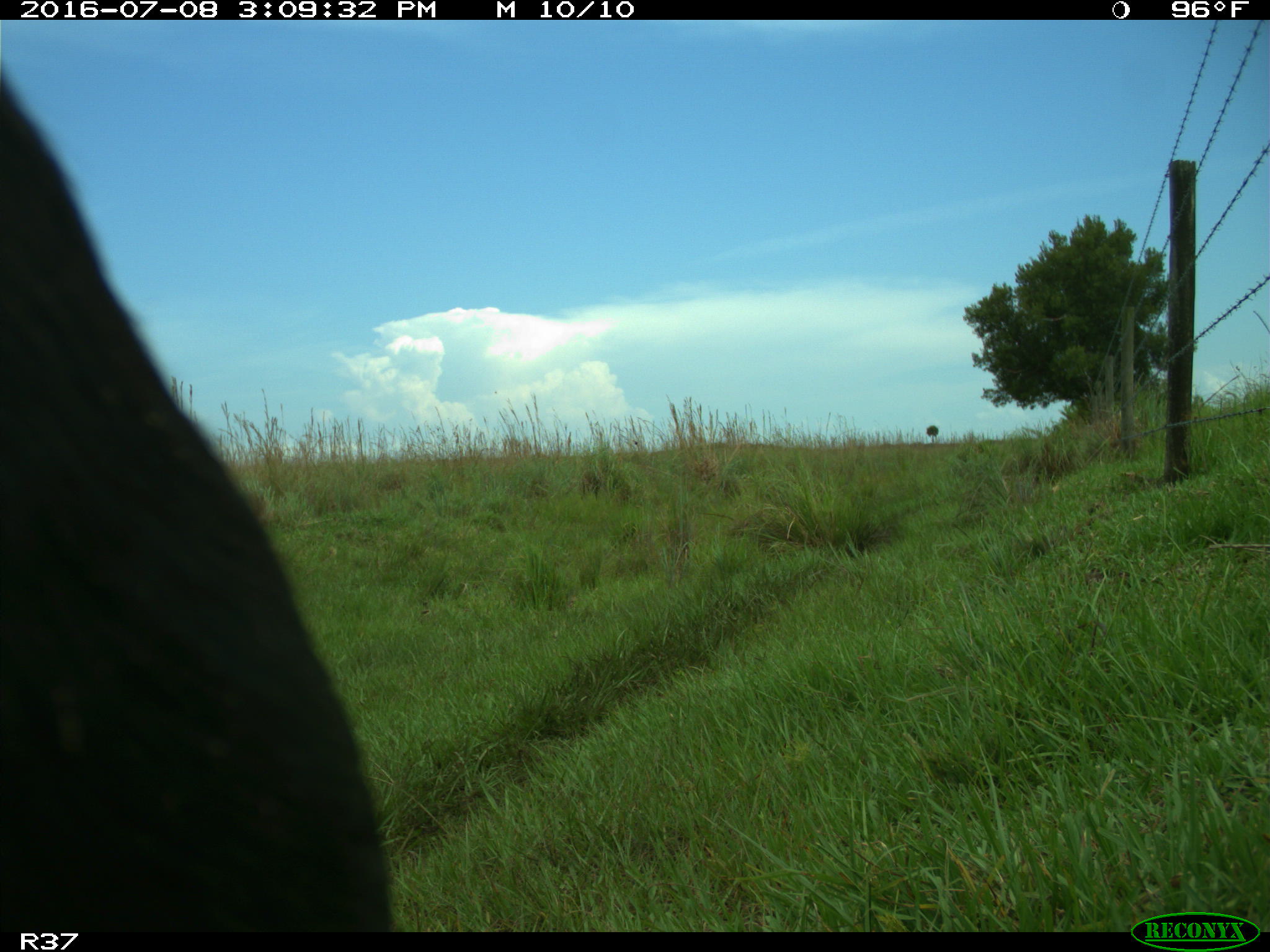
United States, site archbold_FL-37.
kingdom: Animalia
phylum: Chordata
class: Mammalia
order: Artiodactyla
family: Bovidae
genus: Bos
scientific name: Bos taurus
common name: domestic cow